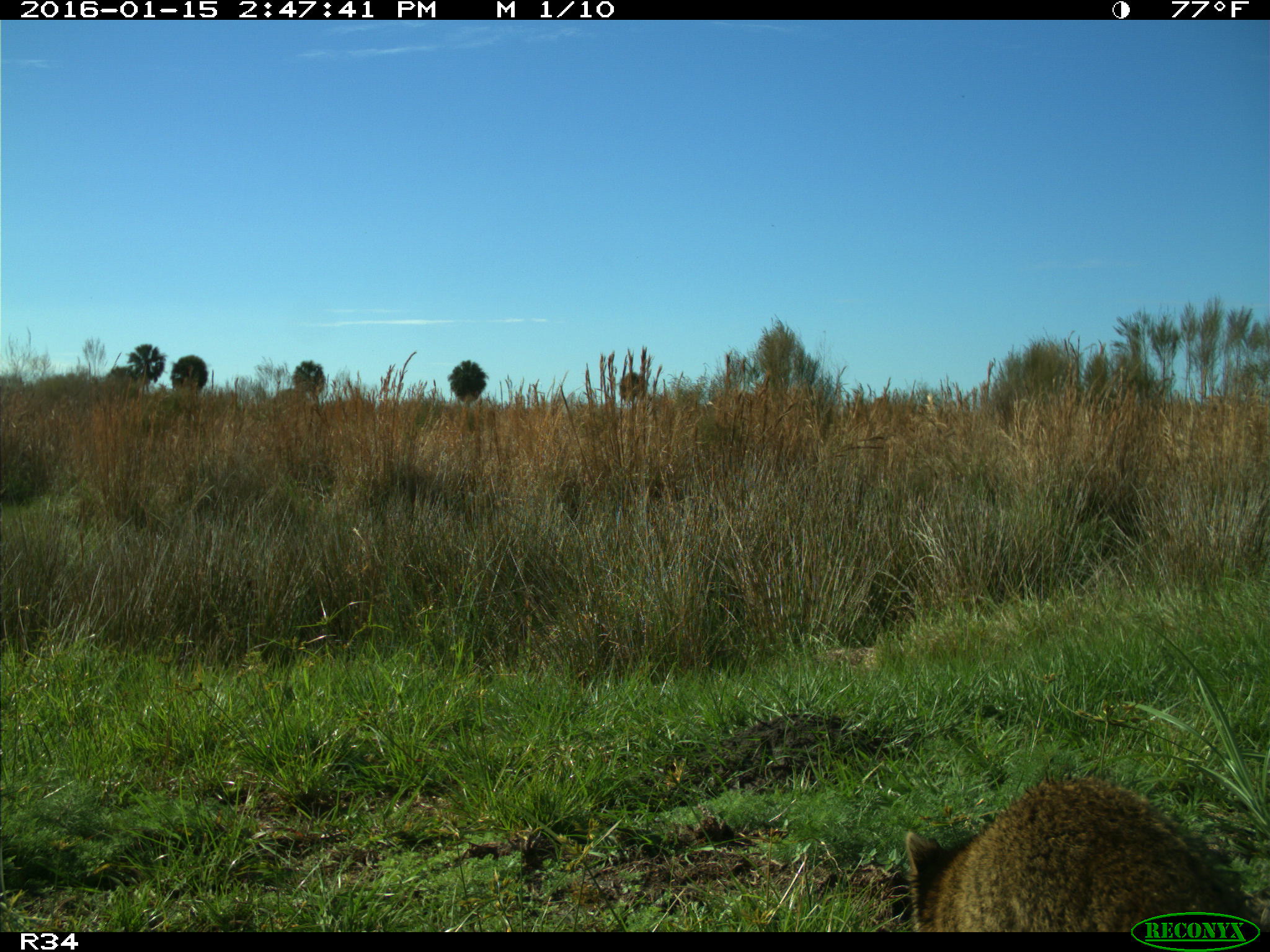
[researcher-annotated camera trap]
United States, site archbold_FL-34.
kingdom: Animalia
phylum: Chordata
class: Mammalia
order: Carnivora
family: Procyonidae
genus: Procyon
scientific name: Procyon lotor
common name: common raccoon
Procyon lotor (common raccoon).